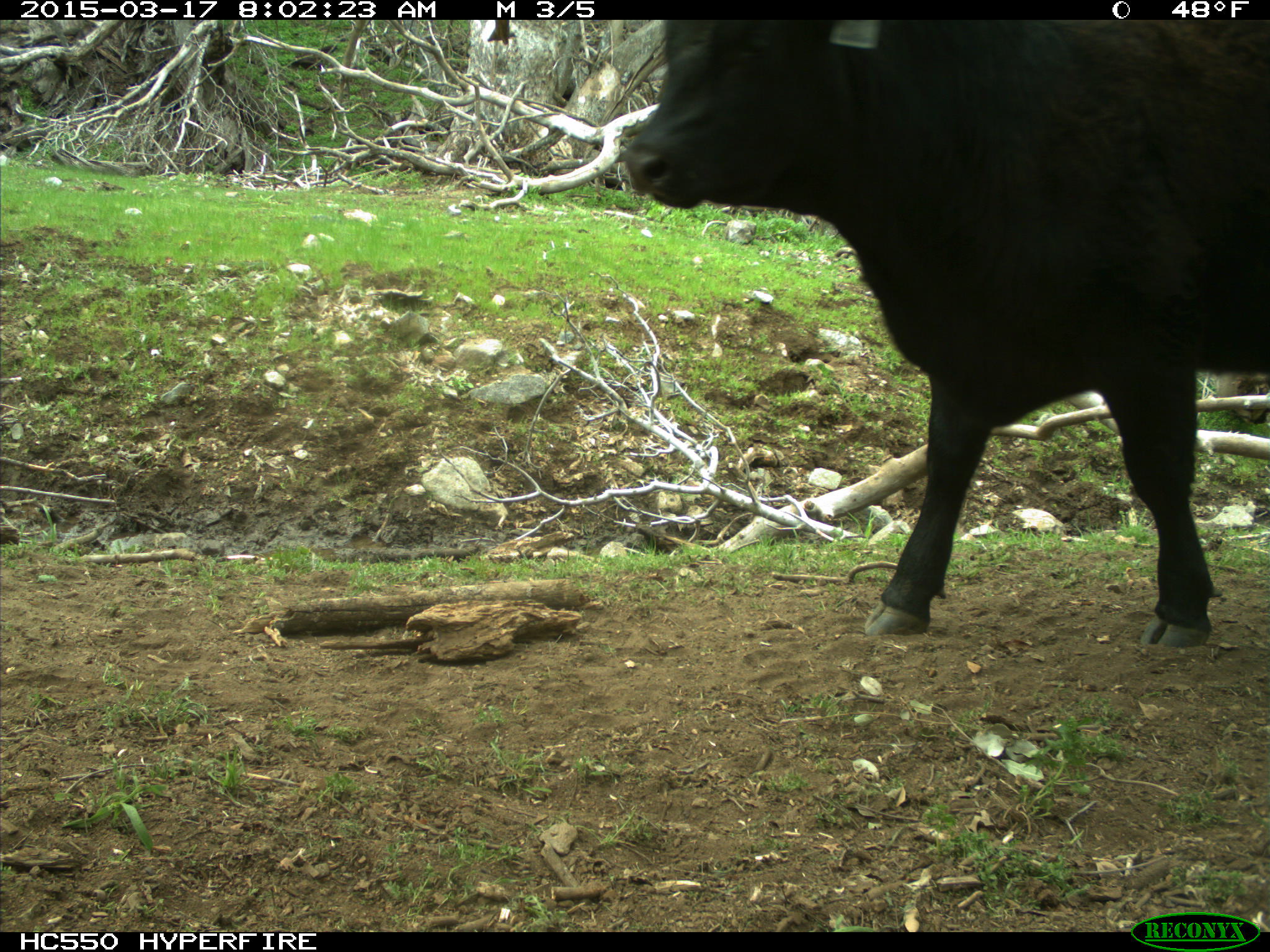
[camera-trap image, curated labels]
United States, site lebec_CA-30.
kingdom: Animalia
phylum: Chordata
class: Mammalia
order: Artiodactyla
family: Bovidae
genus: Bos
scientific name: Bos taurus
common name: domestic cow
Bos taurus (domestic cow).